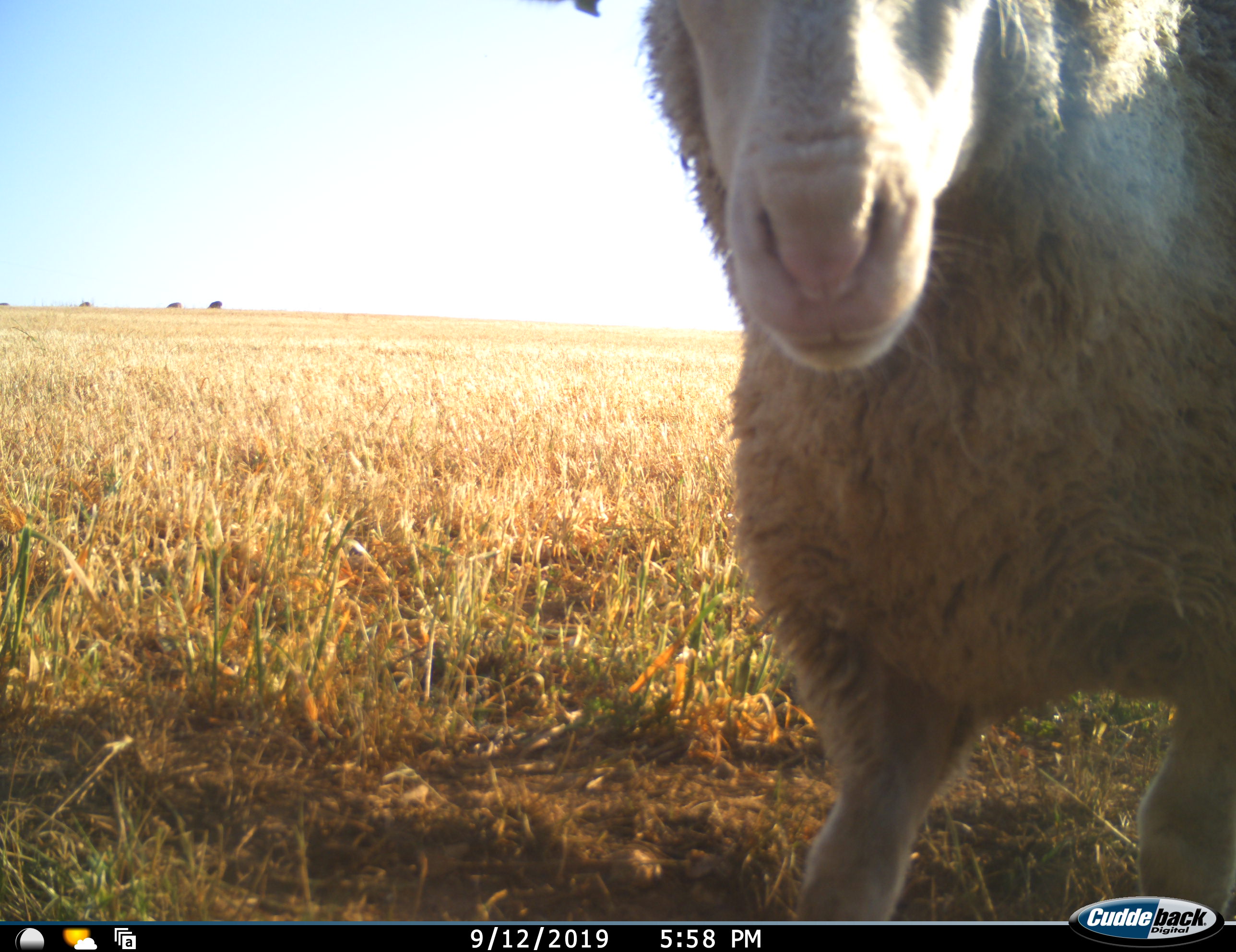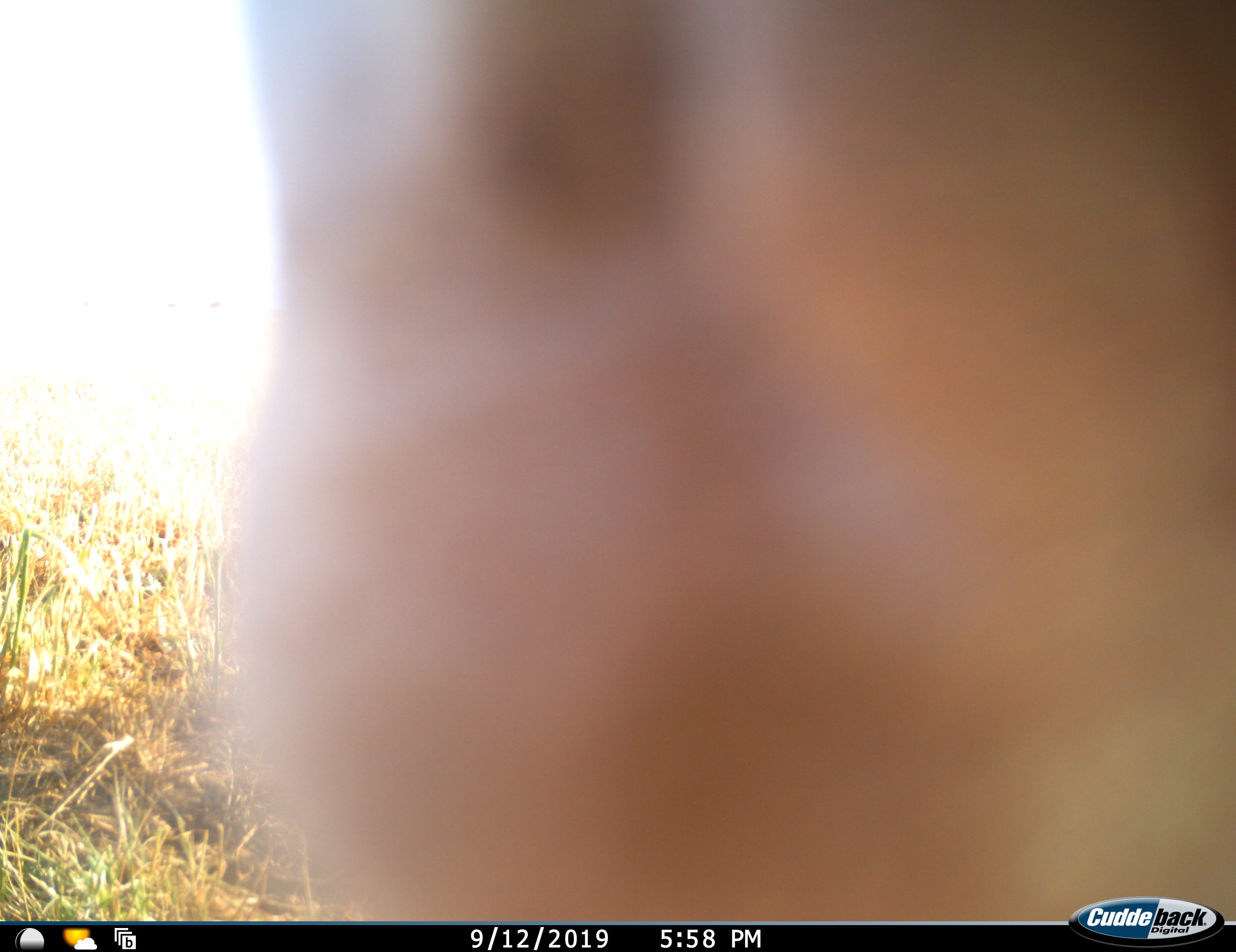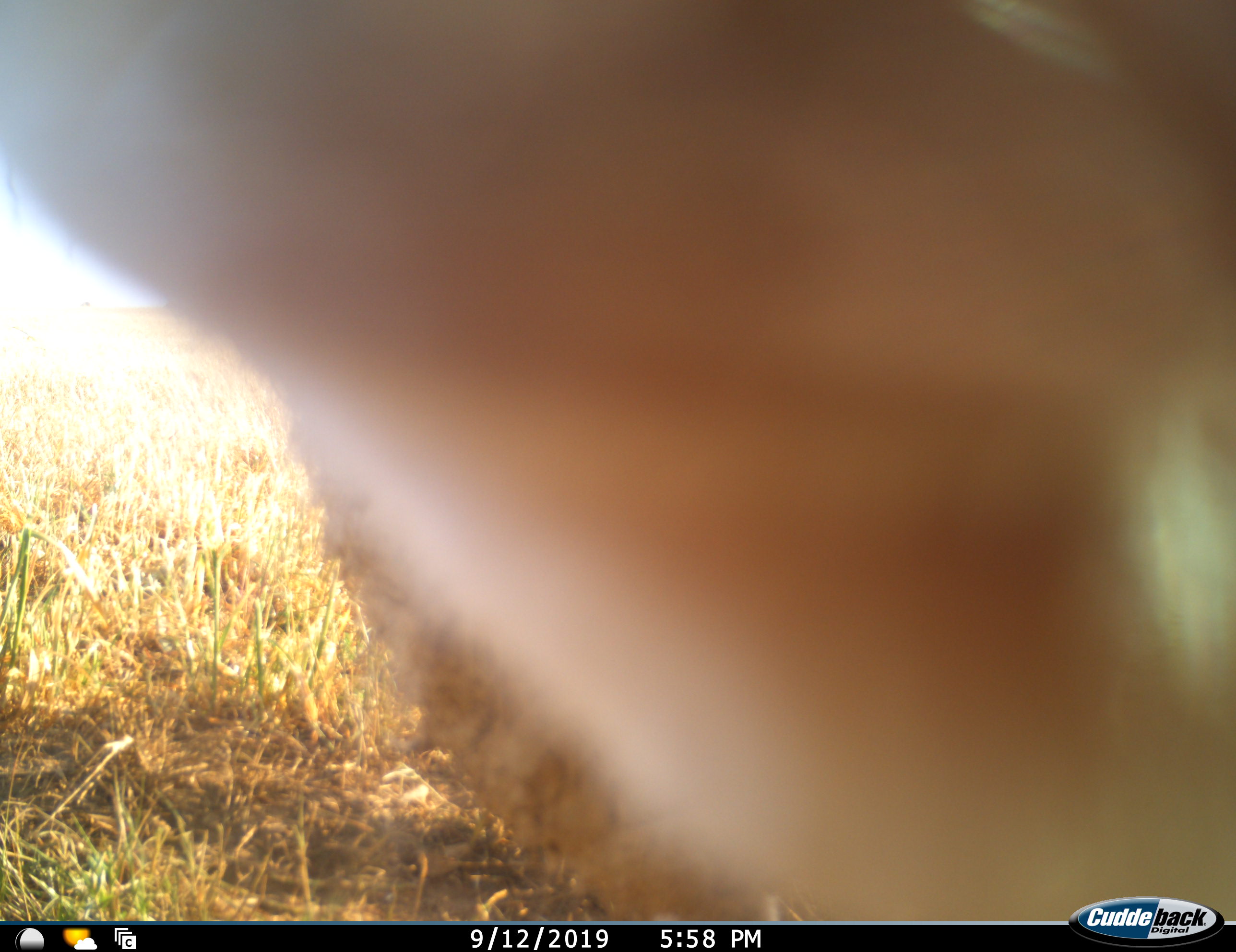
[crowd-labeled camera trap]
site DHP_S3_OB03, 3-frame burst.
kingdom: Animalia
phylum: Chordata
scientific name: Vertebrata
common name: domestic animal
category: domesticanimal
Domesticanimal (domestic animal) (Vertebrata), count 5. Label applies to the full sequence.